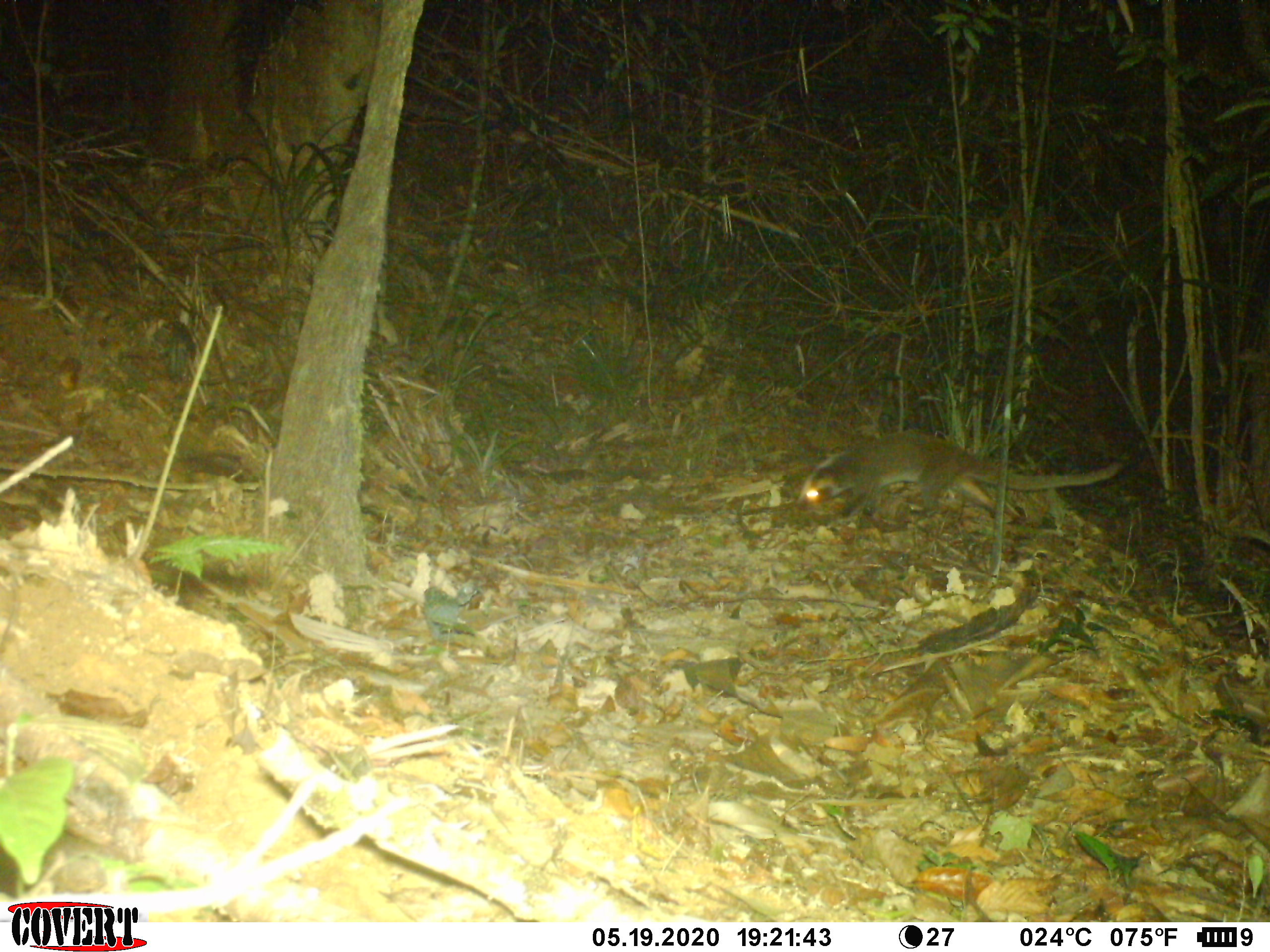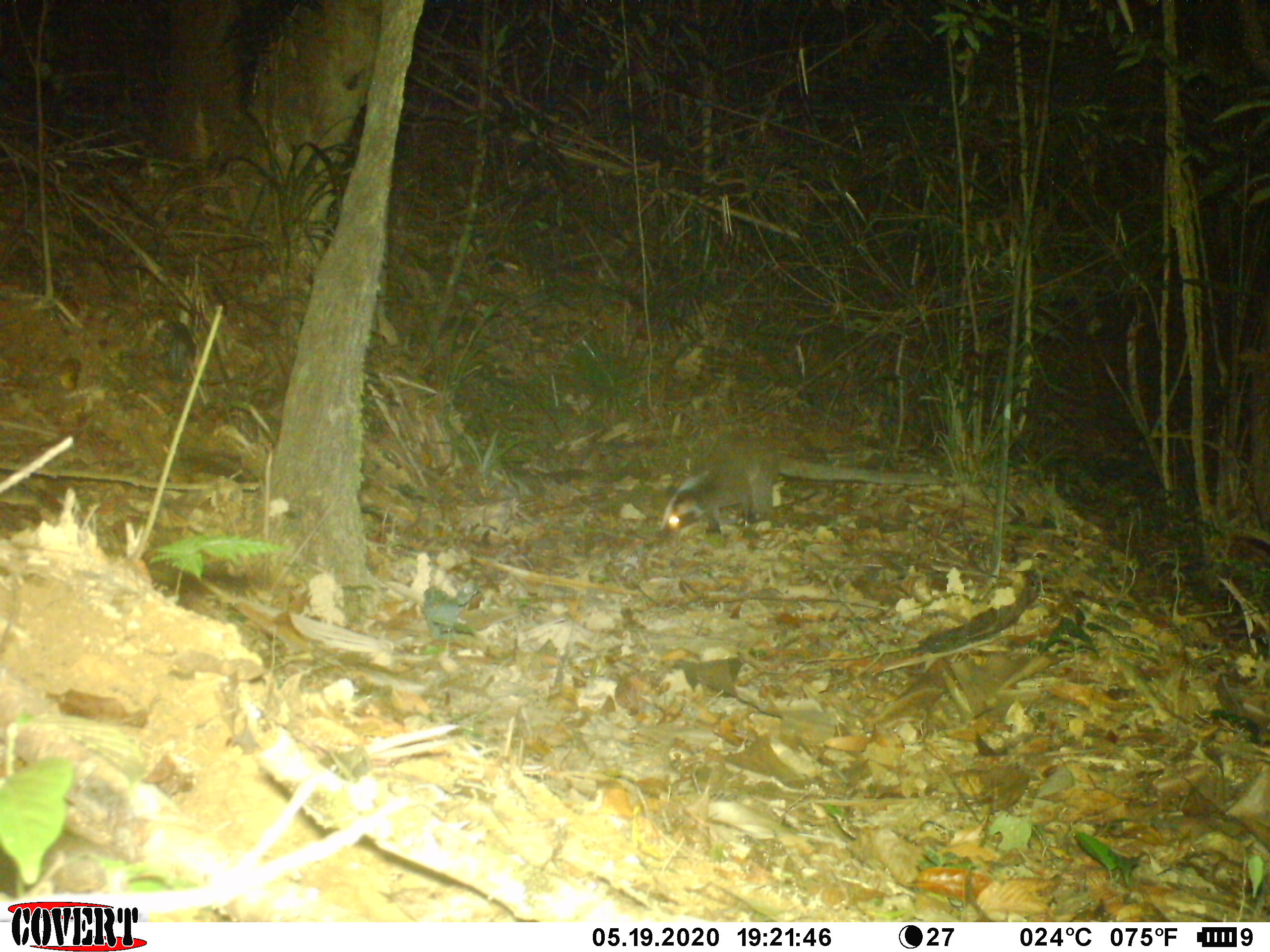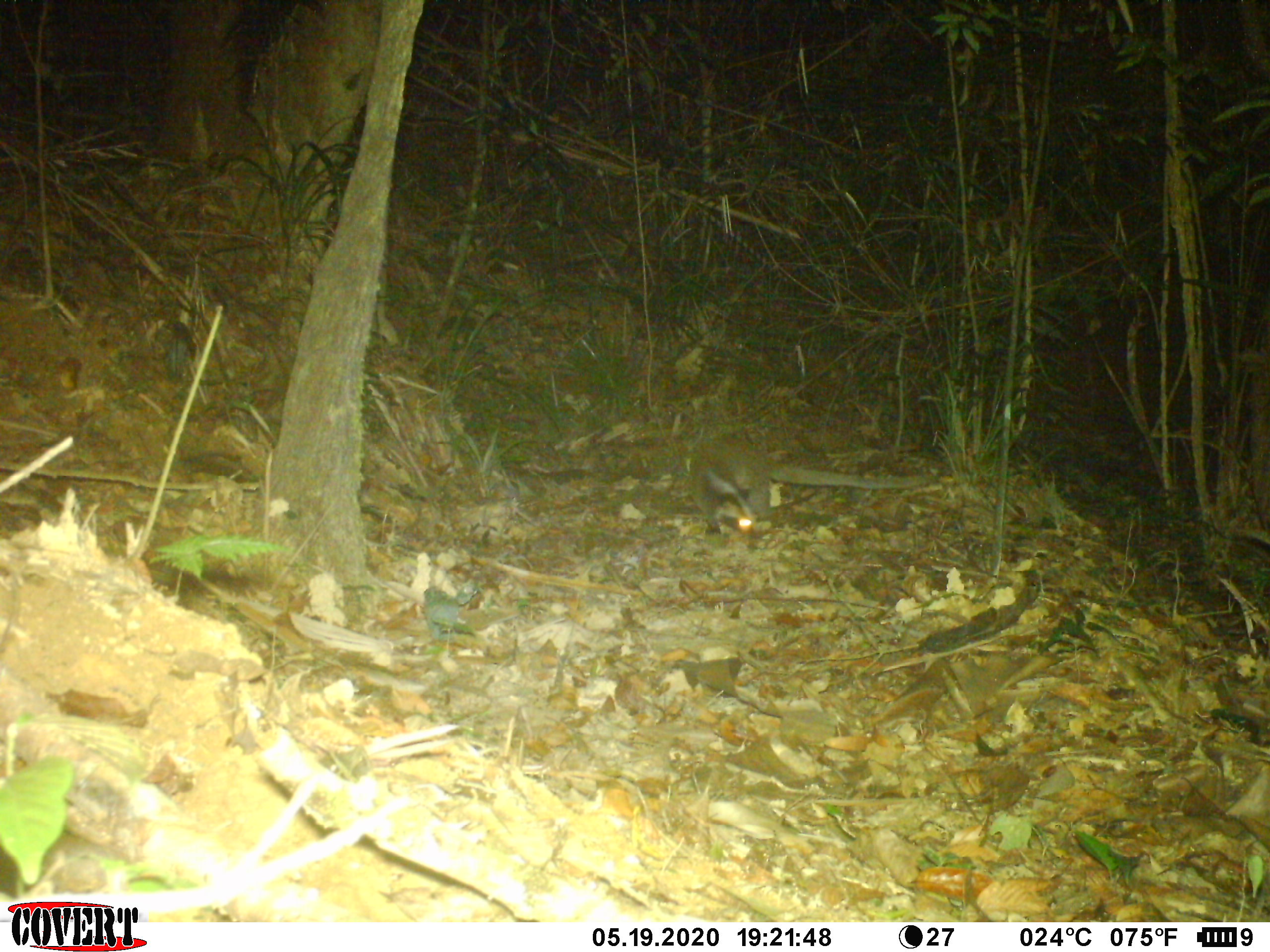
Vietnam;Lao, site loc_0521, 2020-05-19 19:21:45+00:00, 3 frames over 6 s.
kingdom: Animalia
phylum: Chordata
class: Mammalia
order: Carnivora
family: Viverridae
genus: Paguma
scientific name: Paguma larvata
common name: masked palm civet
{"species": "masked palm civet (Paguma larvata)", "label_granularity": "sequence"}